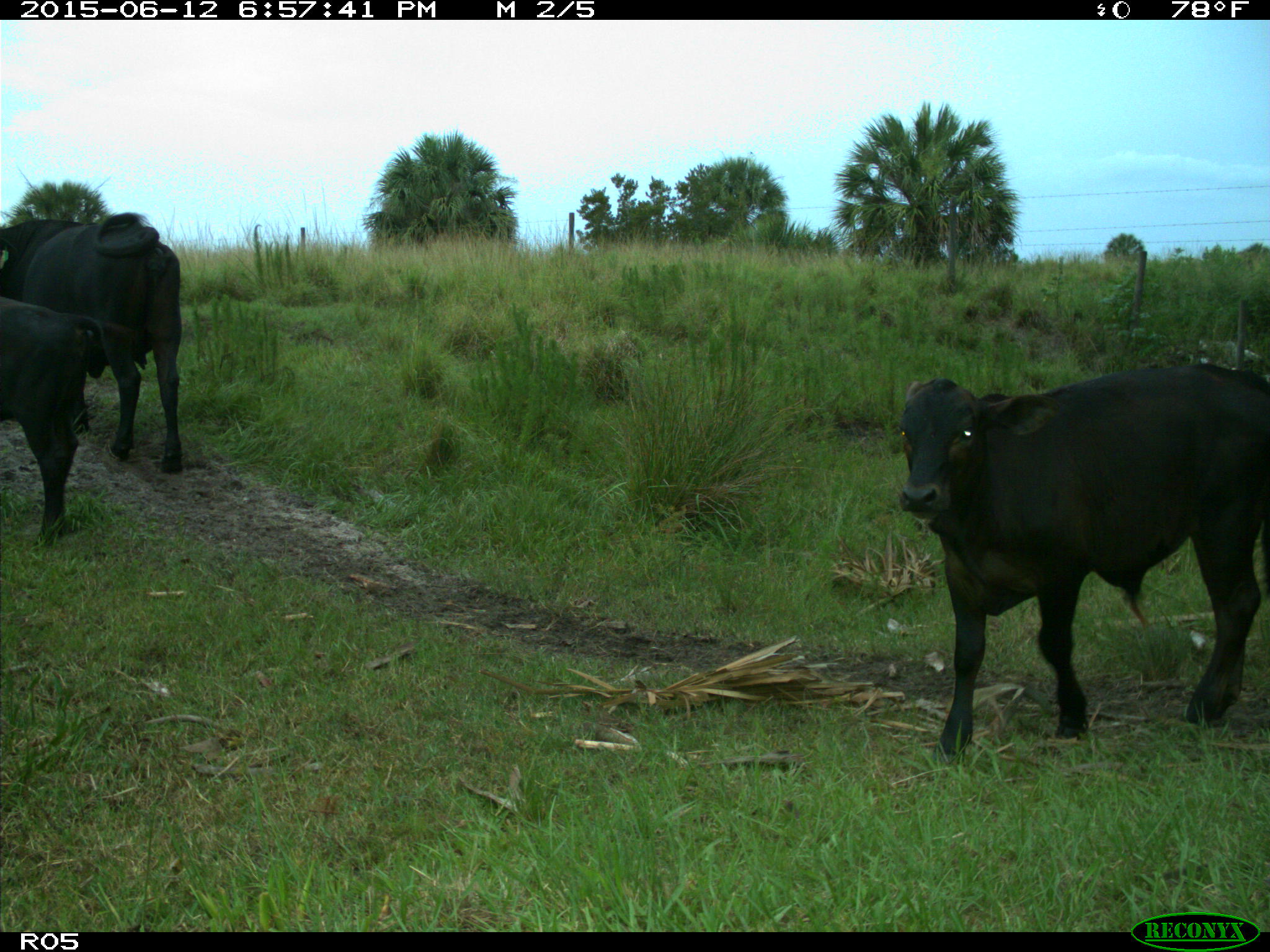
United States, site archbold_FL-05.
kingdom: Animalia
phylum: Chordata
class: Mammalia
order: Artiodactyla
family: Bovidae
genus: Bos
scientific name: Bos taurus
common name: domestic cow